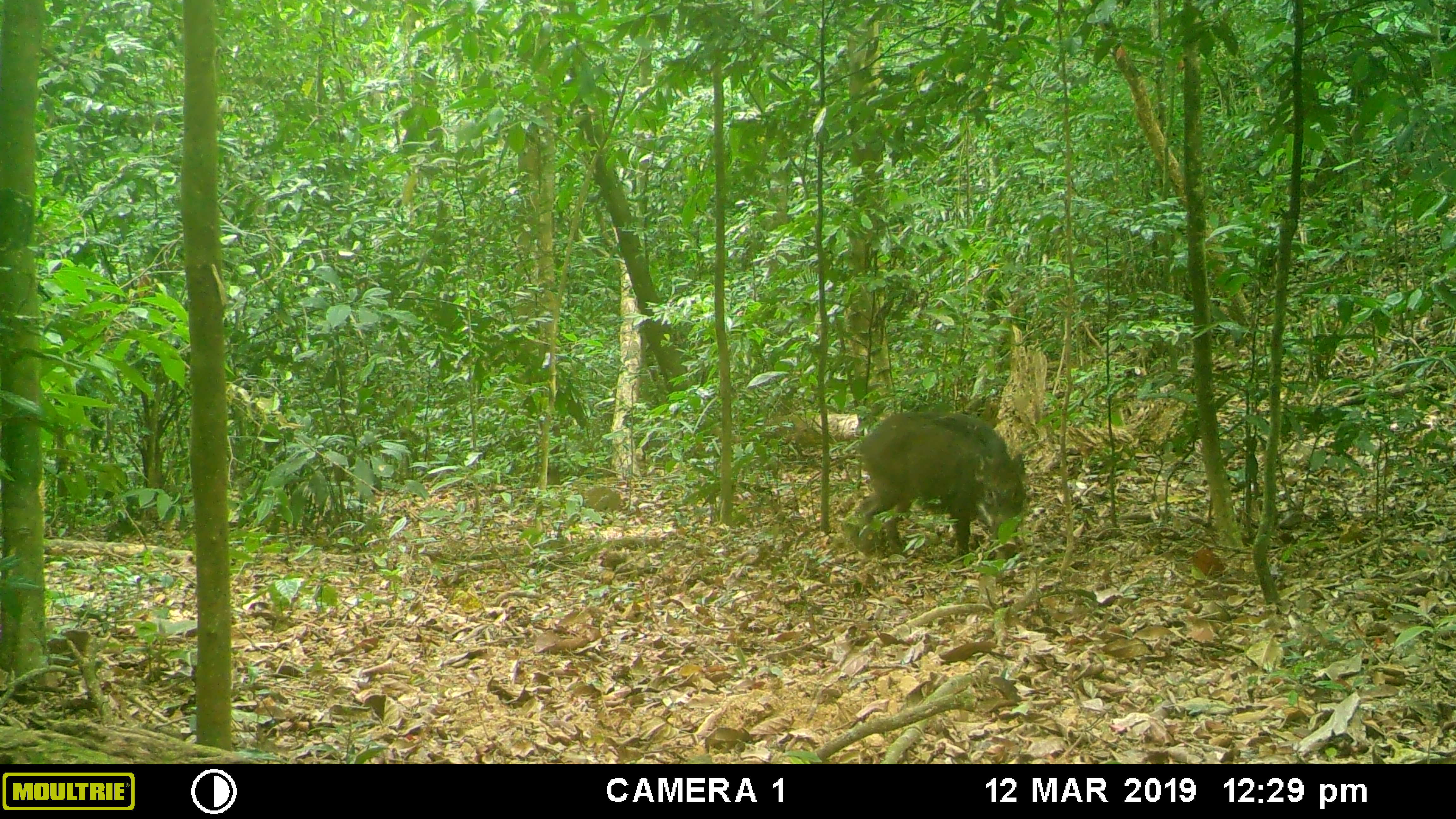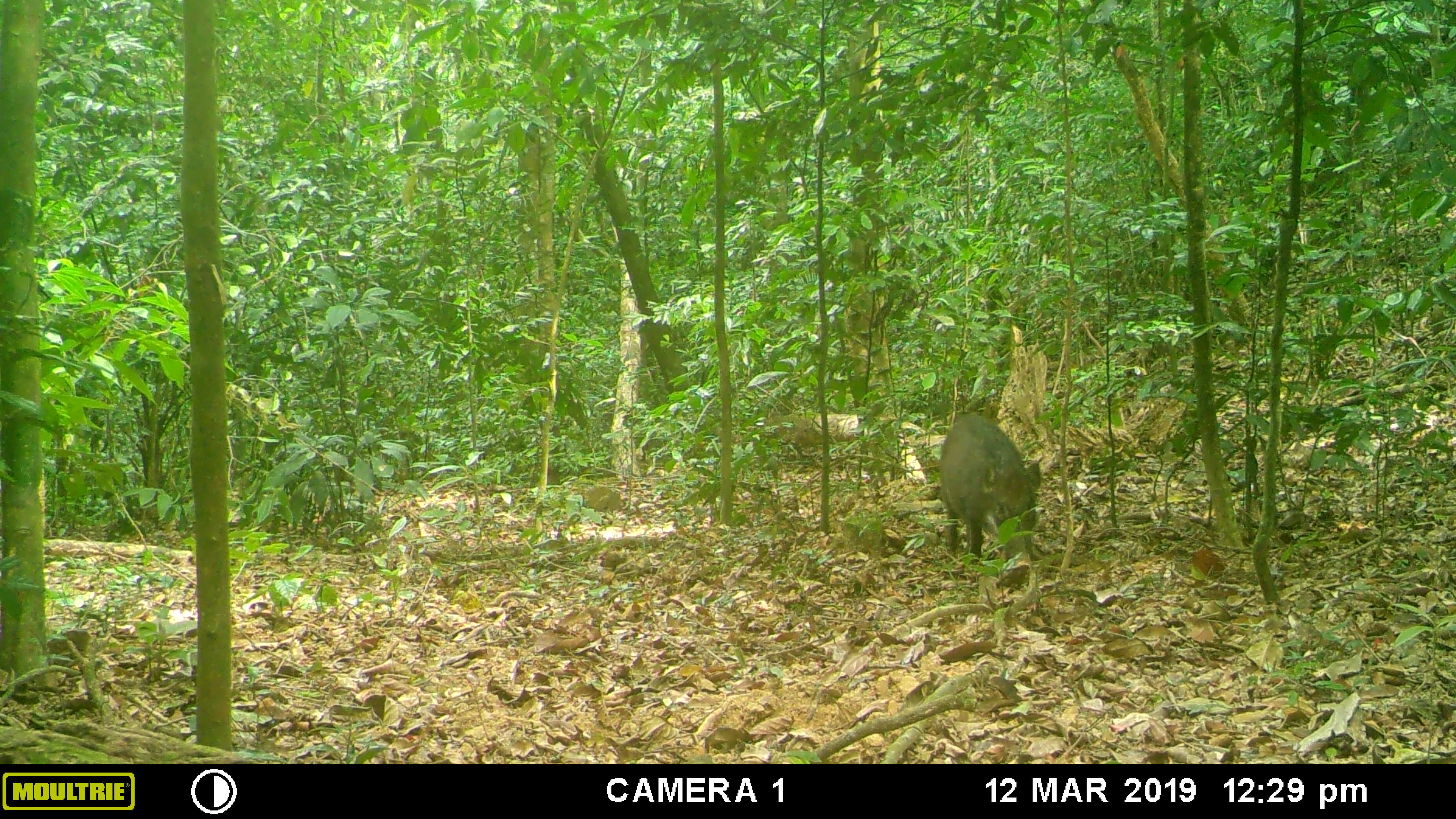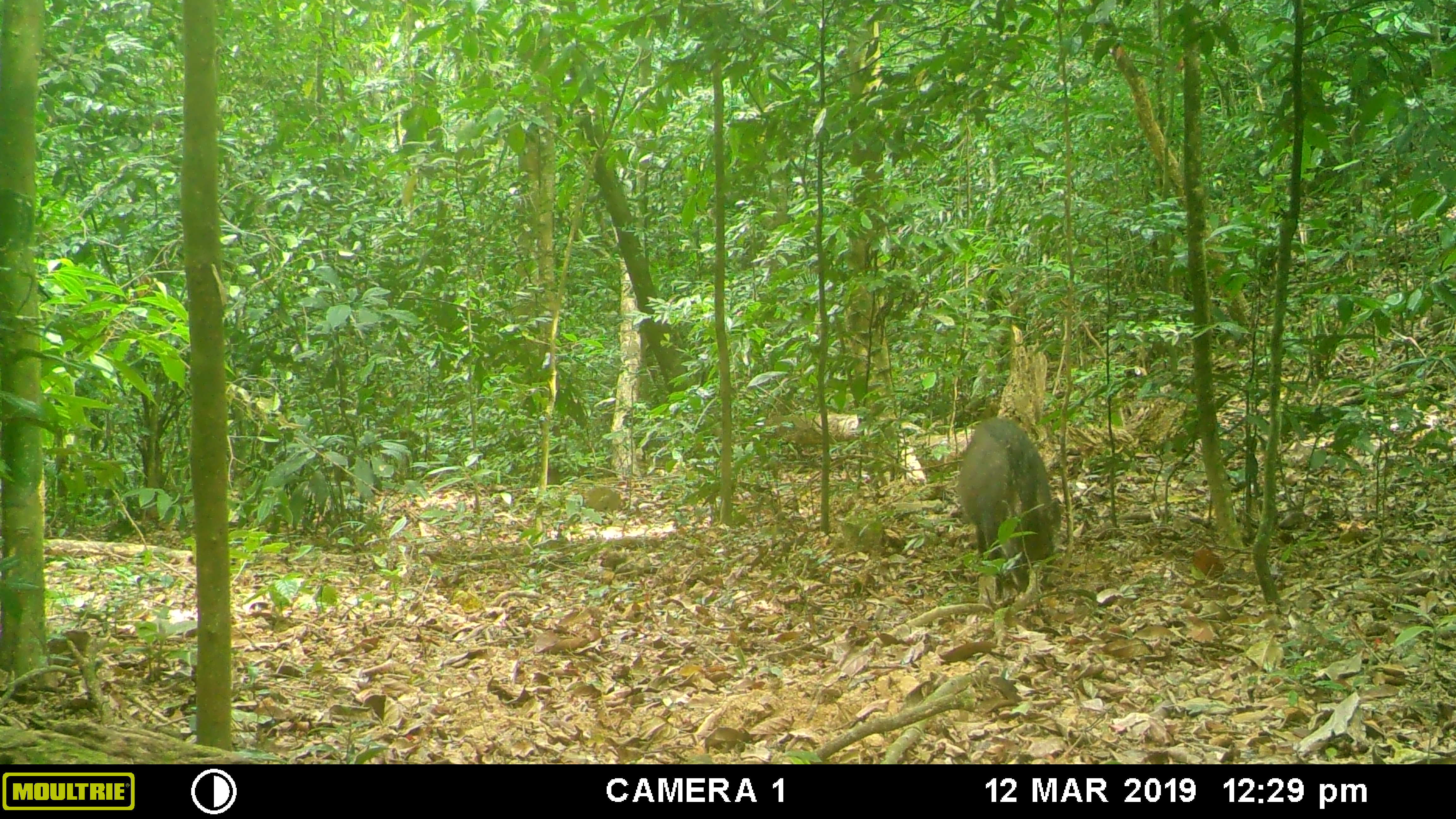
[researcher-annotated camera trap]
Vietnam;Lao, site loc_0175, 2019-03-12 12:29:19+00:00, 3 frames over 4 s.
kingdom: Animalia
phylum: Chordata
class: Mammalia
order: Artiodactyla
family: Suidae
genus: Sus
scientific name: Sus scrofa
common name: eurasian wild pig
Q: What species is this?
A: Eurasian wild pig (Sus scrofa).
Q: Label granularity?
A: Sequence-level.